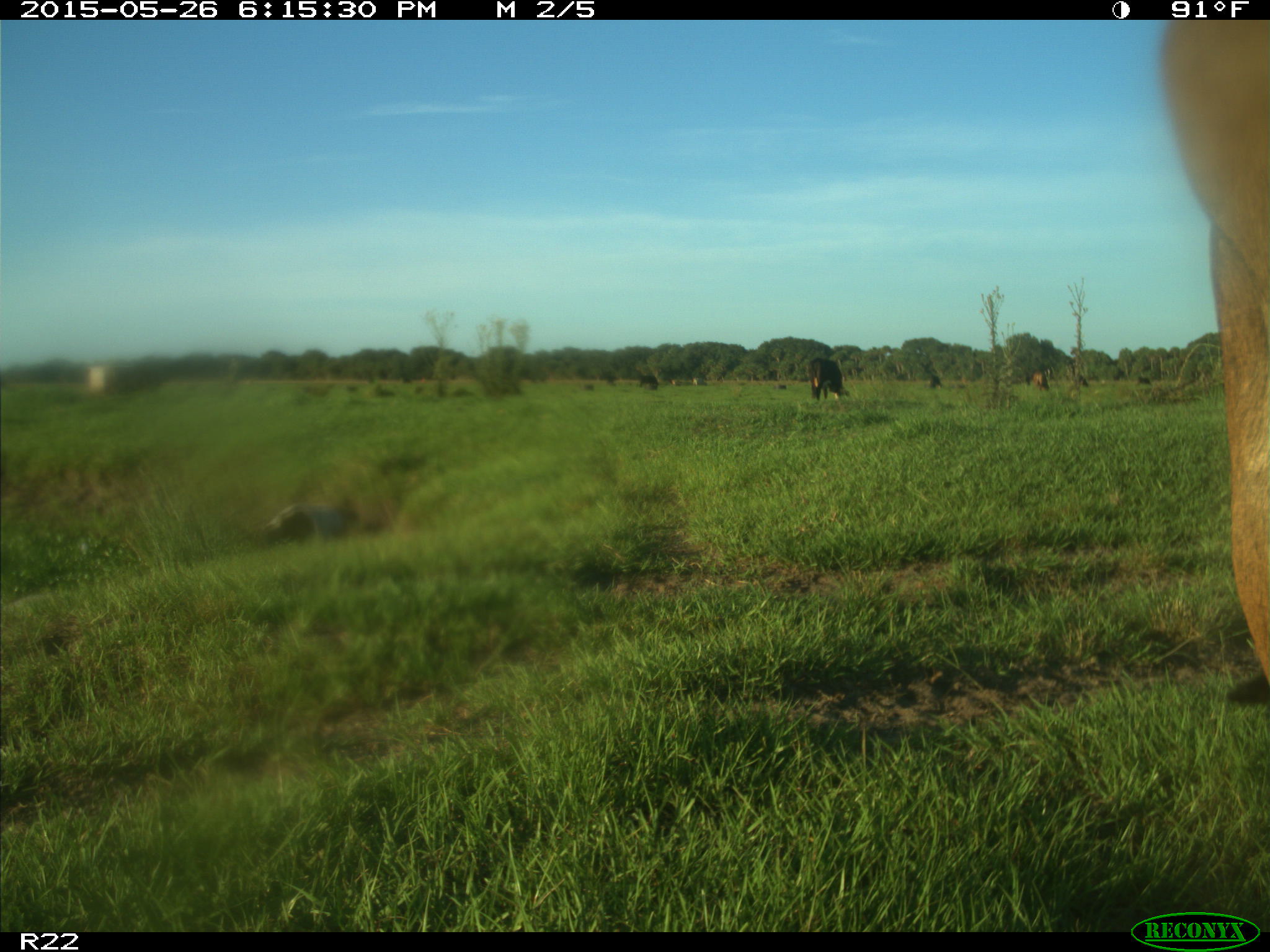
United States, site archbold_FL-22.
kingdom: Animalia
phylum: Chordata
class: Mammalia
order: Artiodactyla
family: Bovidae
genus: Bos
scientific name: Bos taurus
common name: domestic cow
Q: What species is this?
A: Bos taurus (domestic cow).